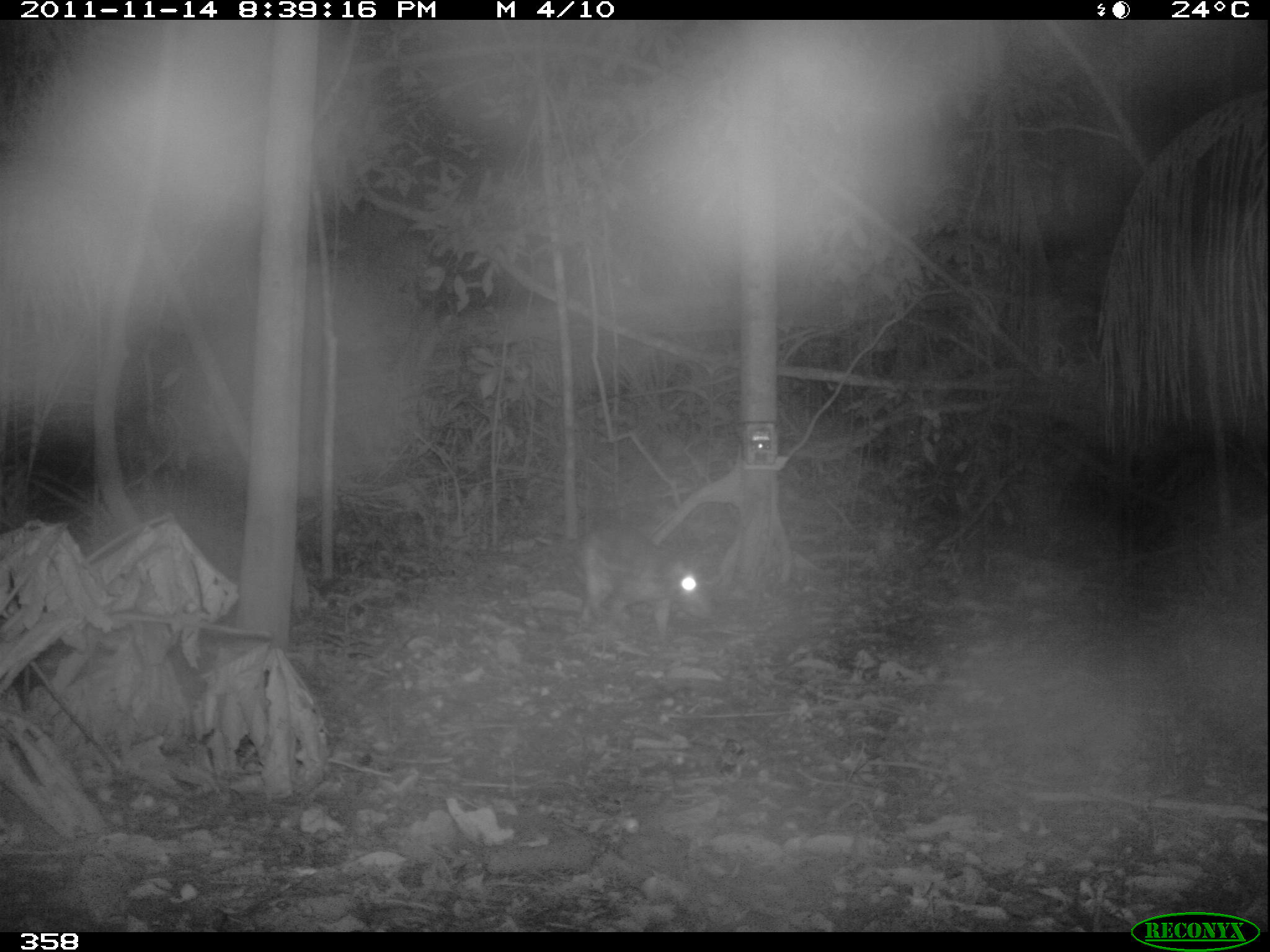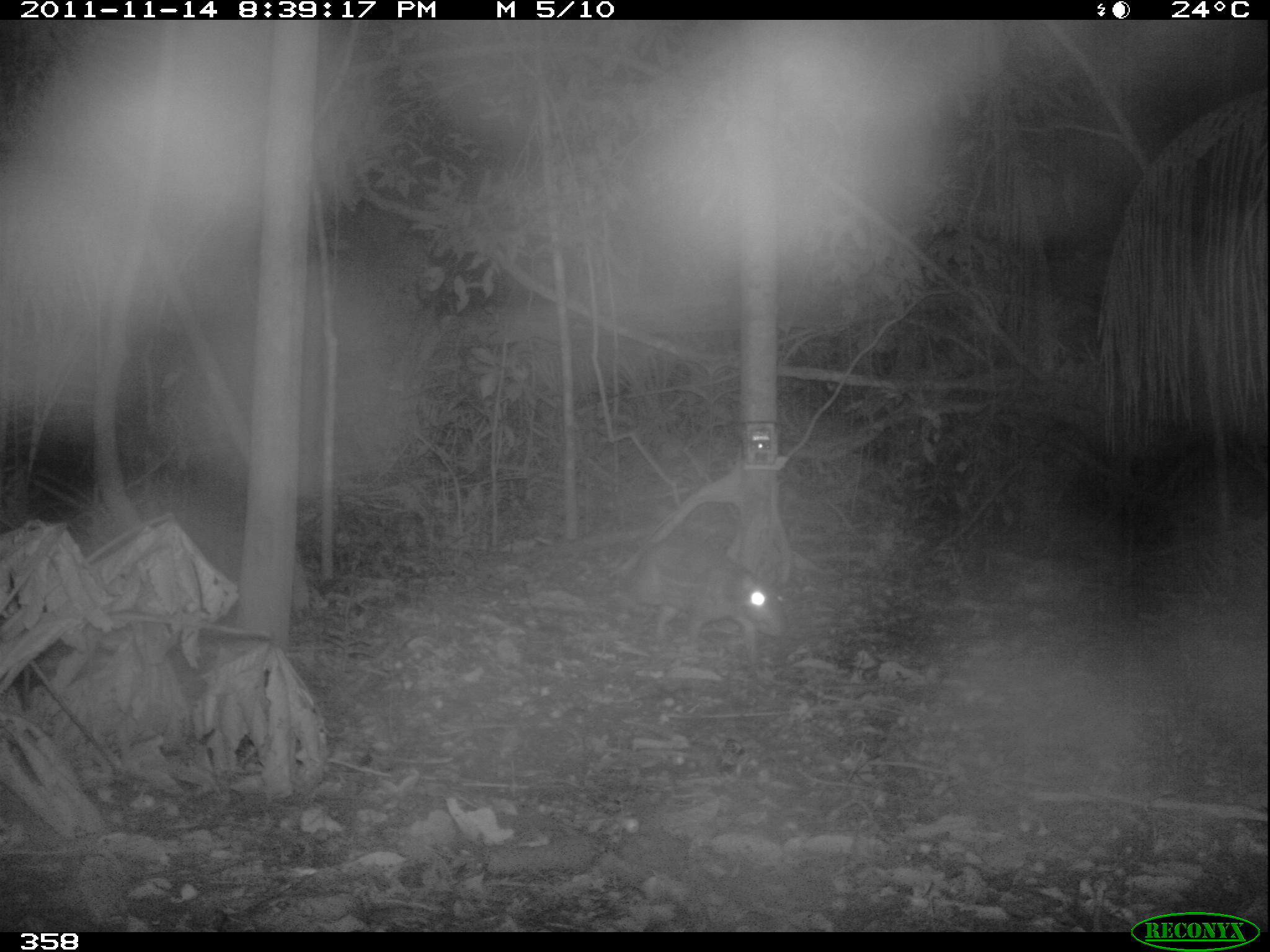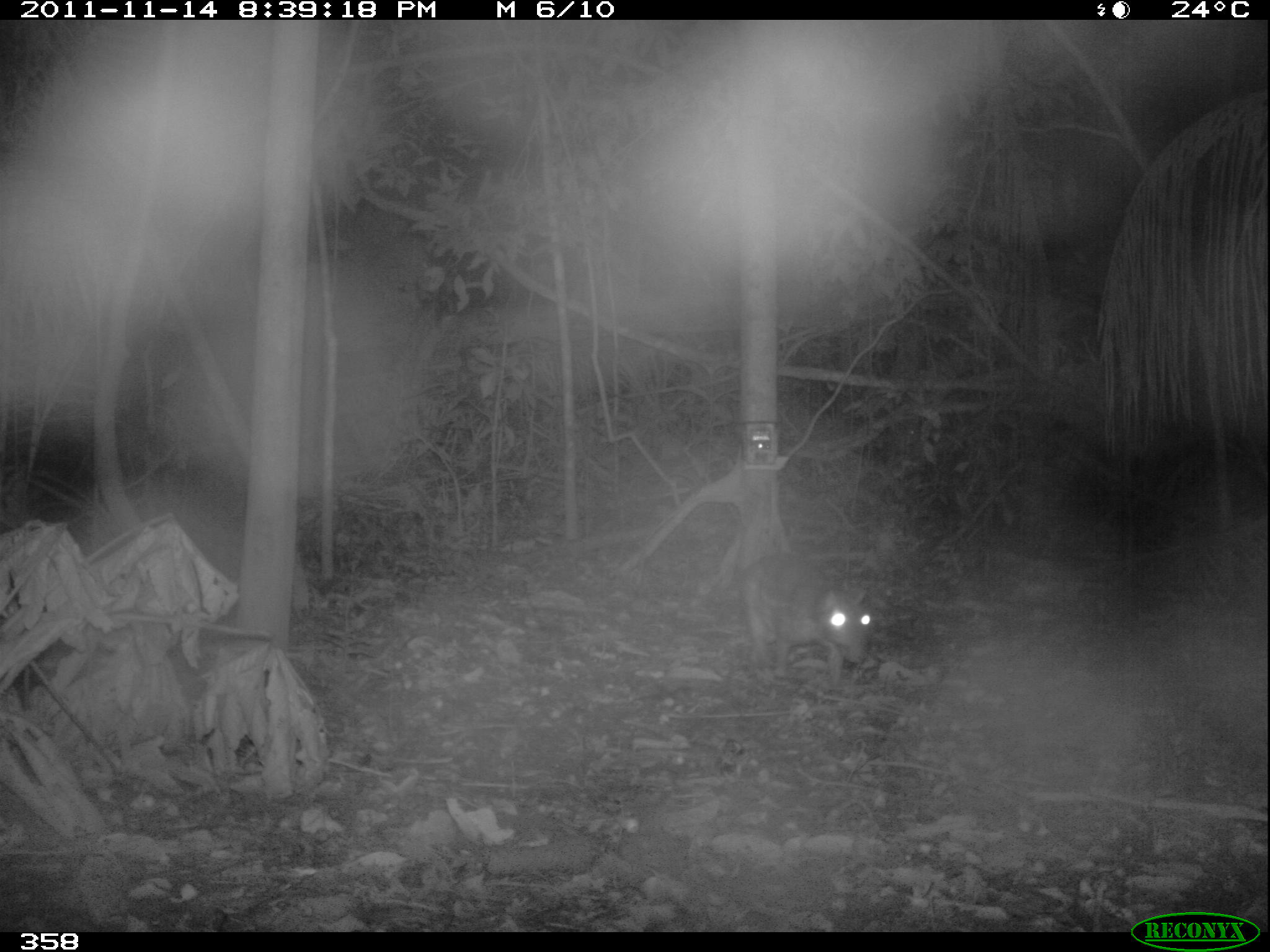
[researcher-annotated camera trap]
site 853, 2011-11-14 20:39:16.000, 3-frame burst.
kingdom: Animalia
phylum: Chordata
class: Mammalia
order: Rodentia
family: Cuniculidae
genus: Cuniculus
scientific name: Cuniculus paca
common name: spotted paca